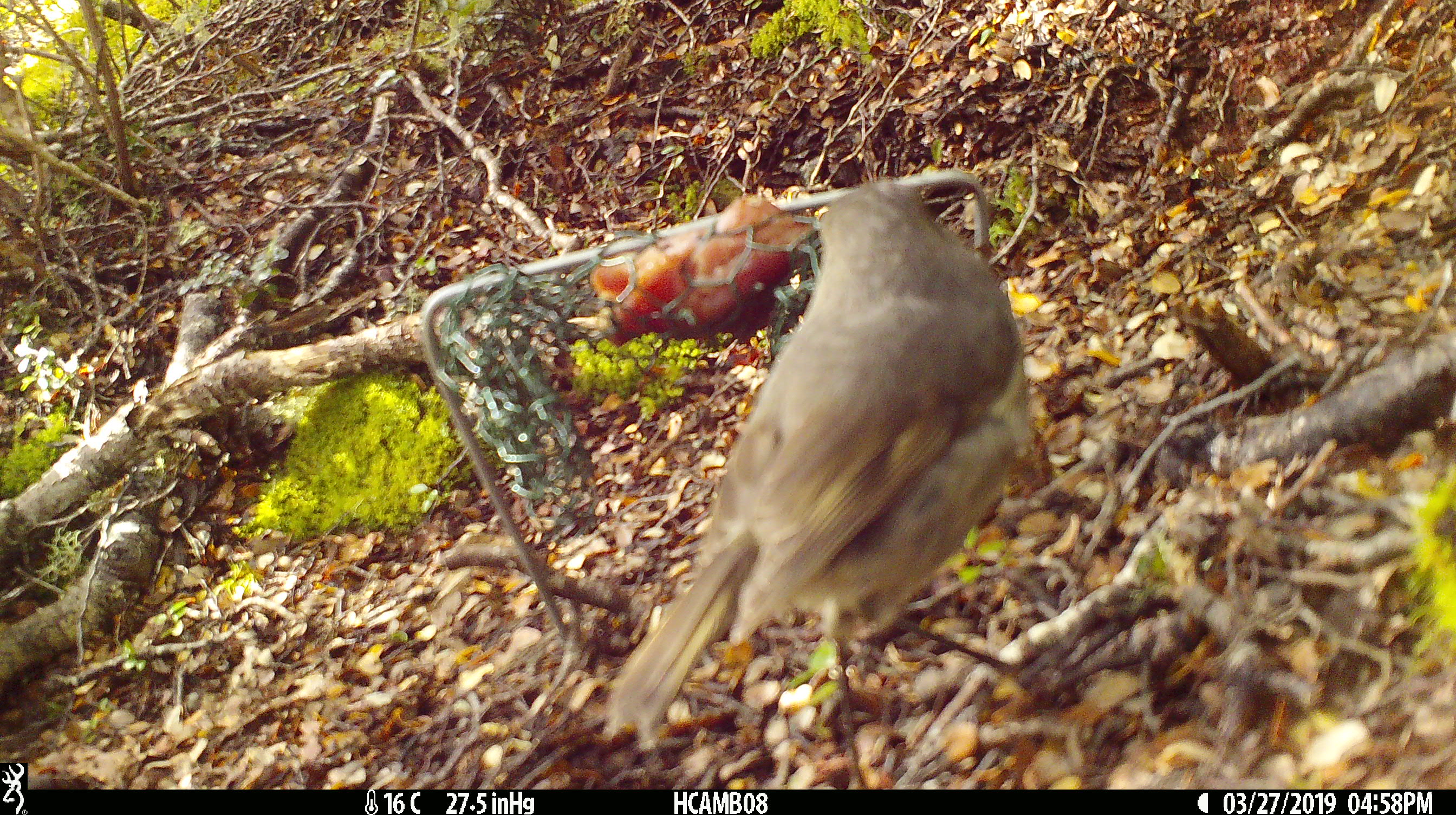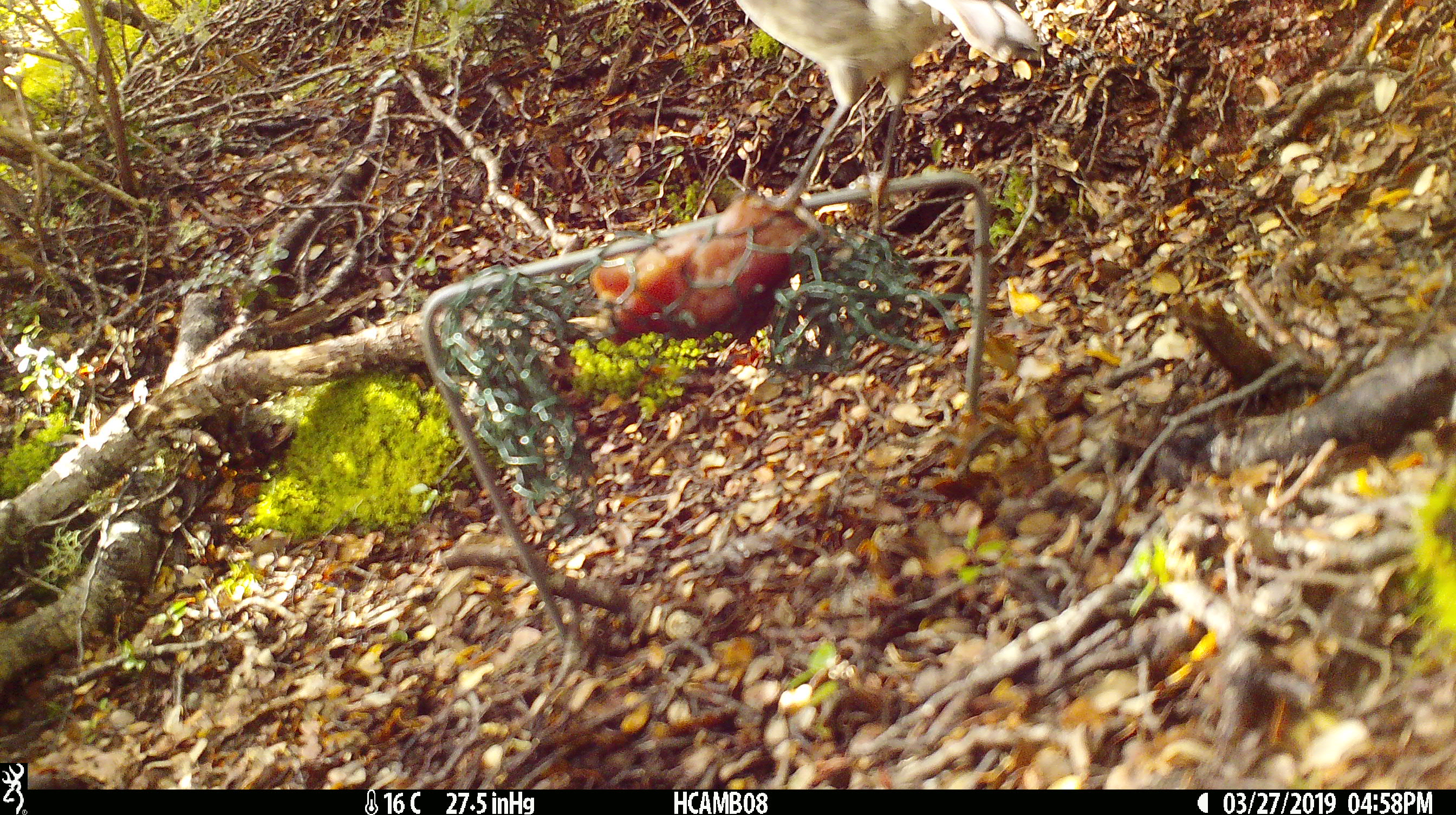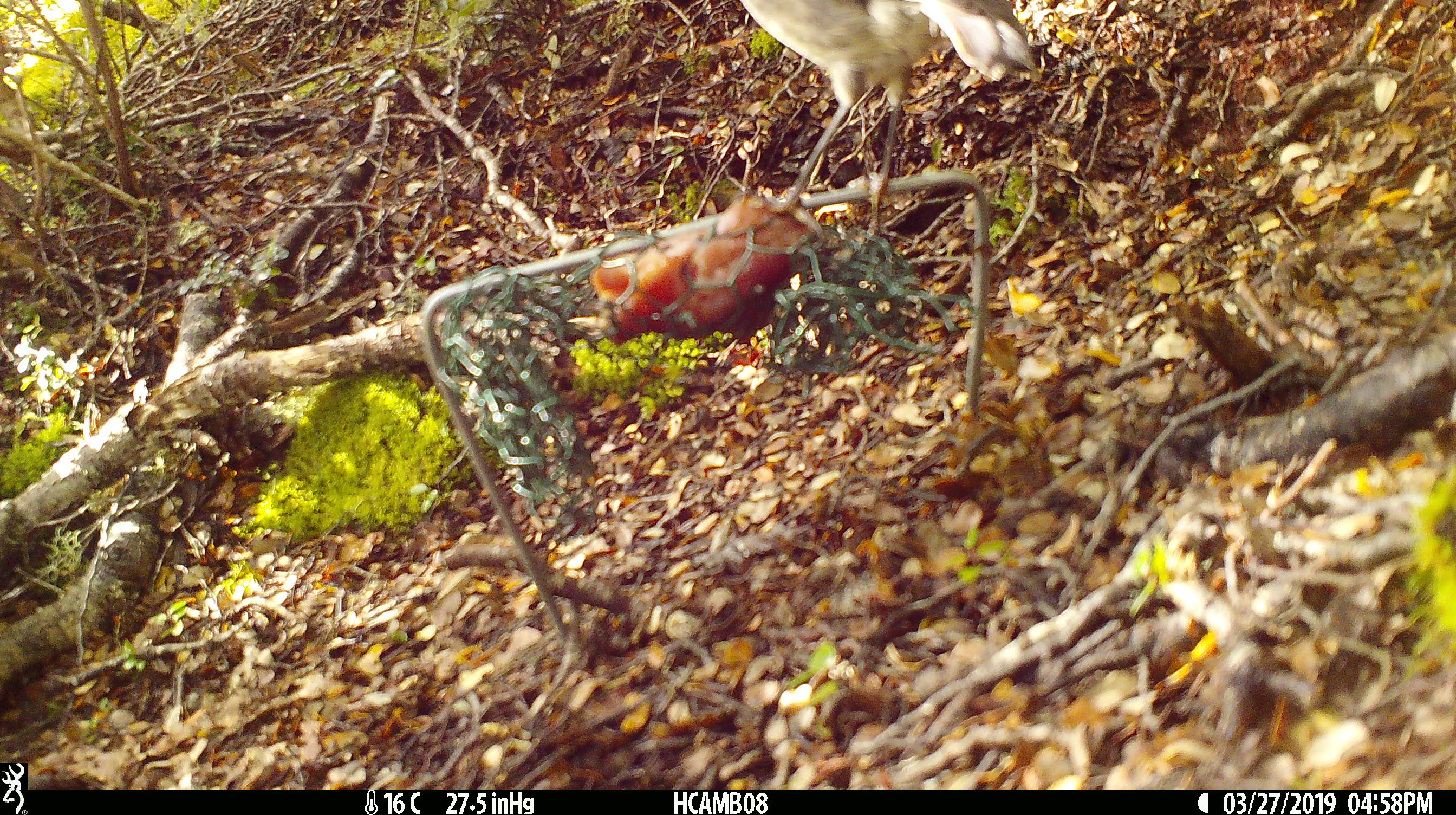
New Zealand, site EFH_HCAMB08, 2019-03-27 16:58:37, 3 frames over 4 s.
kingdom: Animalia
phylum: Chordata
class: Aves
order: Passeriformes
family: Petroicidae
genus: Petroica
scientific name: Petroica australis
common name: new zealand robin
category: robin